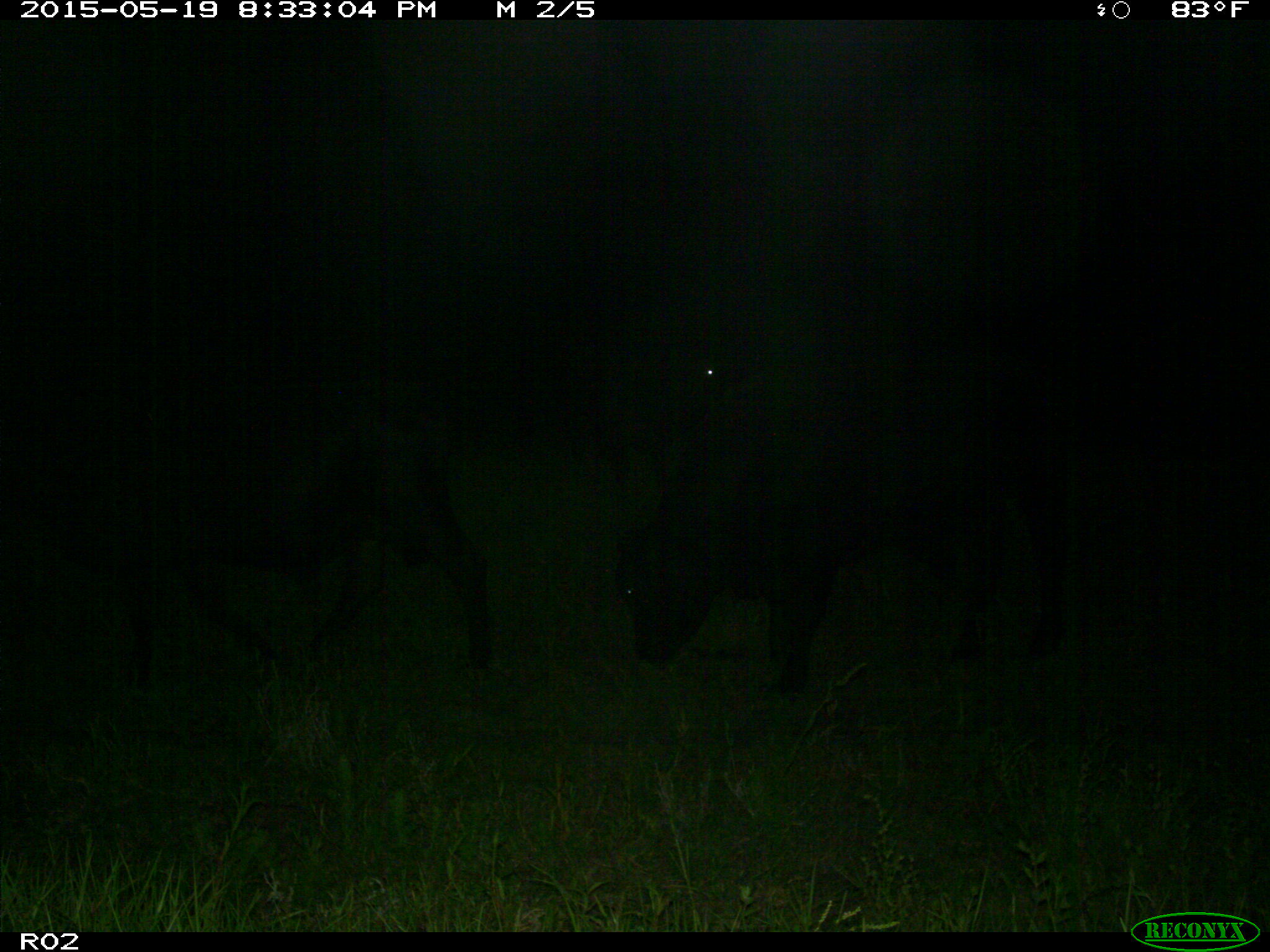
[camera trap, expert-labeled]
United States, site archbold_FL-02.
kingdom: Animalia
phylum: Chordata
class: Mammalia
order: Artiodactyla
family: Bovidae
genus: Bos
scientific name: Bos taurus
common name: domestic cow